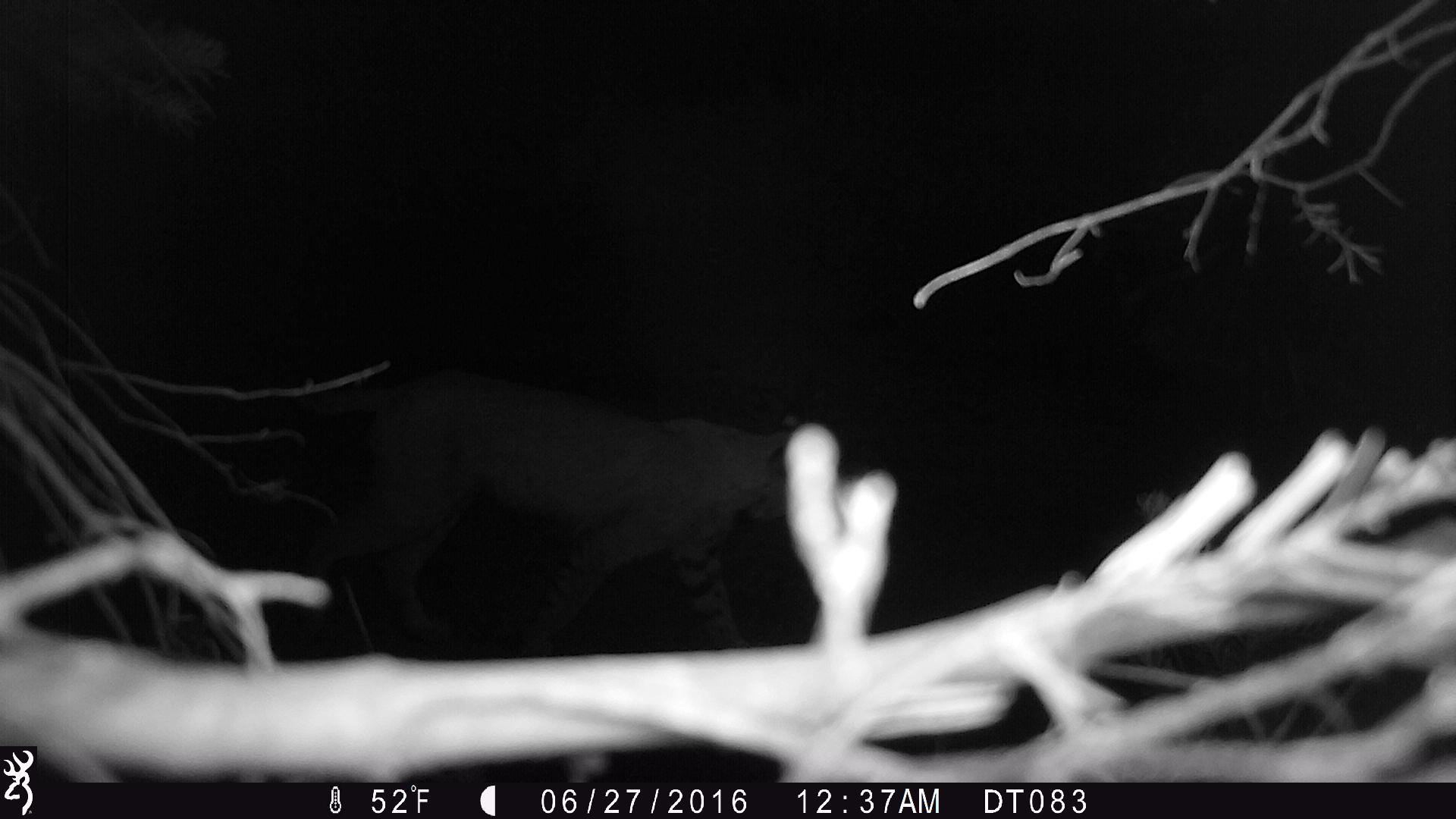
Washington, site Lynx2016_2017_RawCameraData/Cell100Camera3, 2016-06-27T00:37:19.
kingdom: Animalia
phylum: Chordata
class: Mammalia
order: Carnivora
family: Felidae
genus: Lynx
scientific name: Lynx rufus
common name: bobcat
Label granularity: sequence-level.